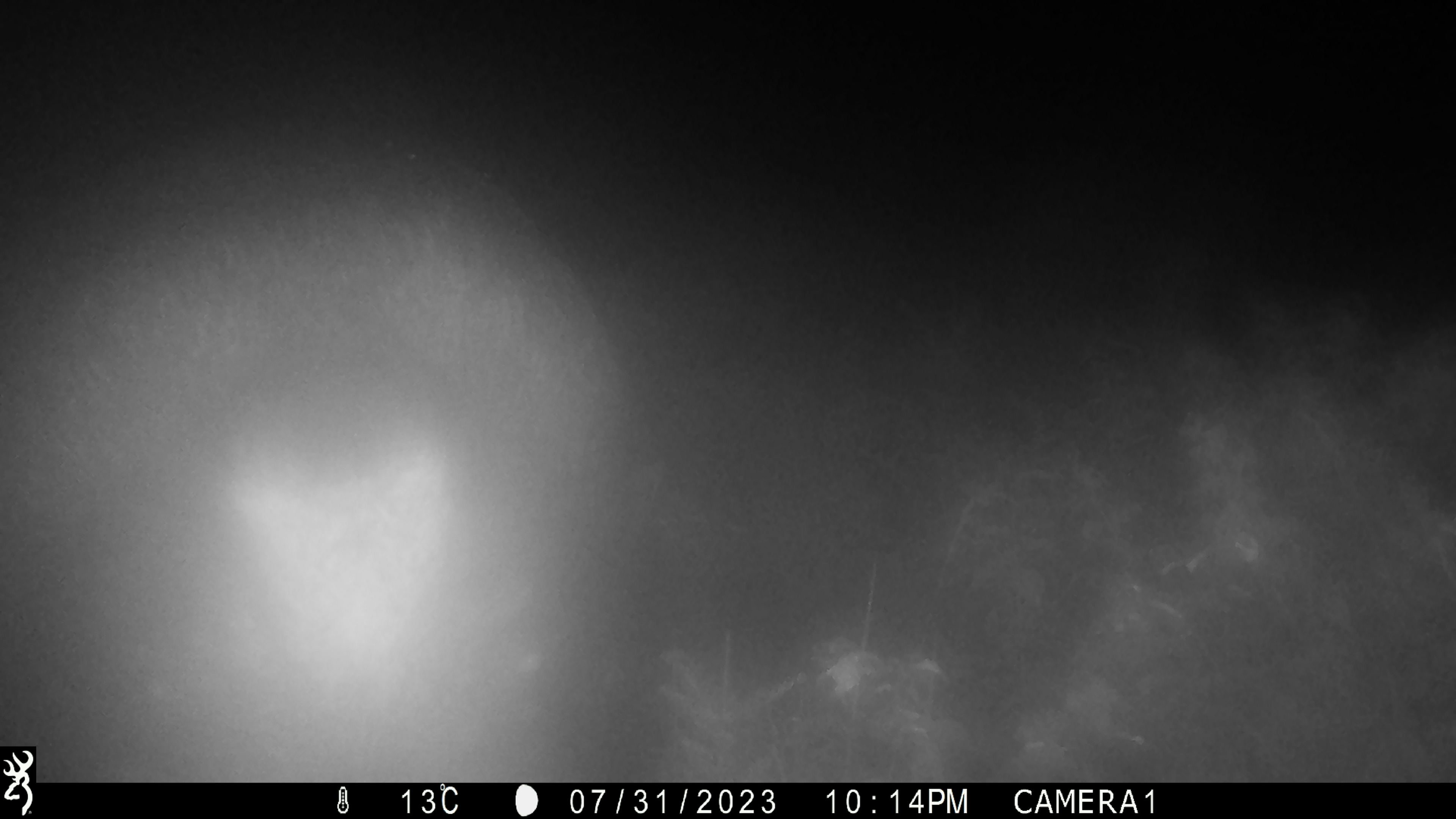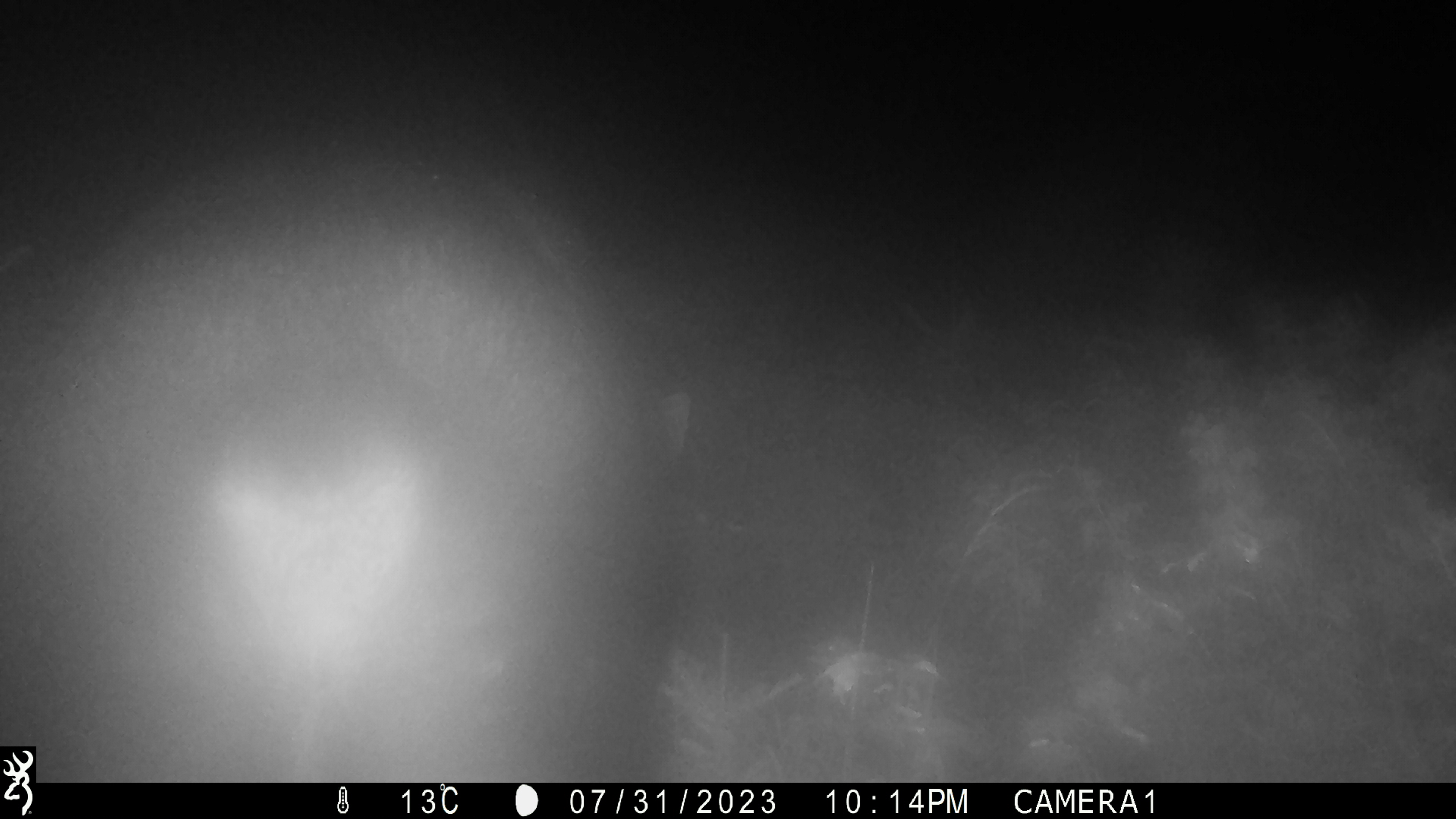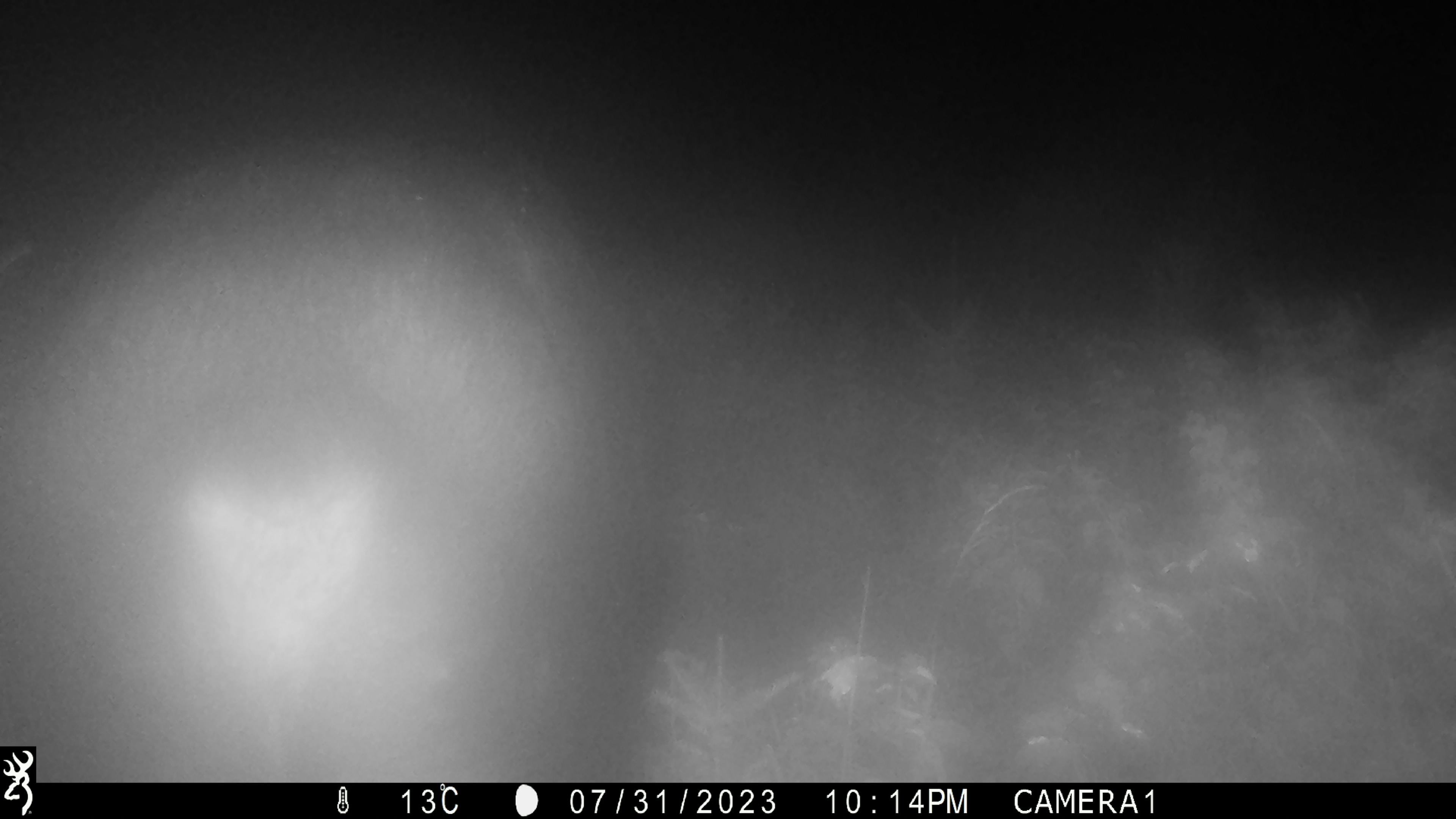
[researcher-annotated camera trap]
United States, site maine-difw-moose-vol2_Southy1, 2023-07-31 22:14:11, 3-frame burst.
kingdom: Animalia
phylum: Chordata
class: Mammalia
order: Artiodactyla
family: Cervidae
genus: Alces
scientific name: Alces alces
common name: moose